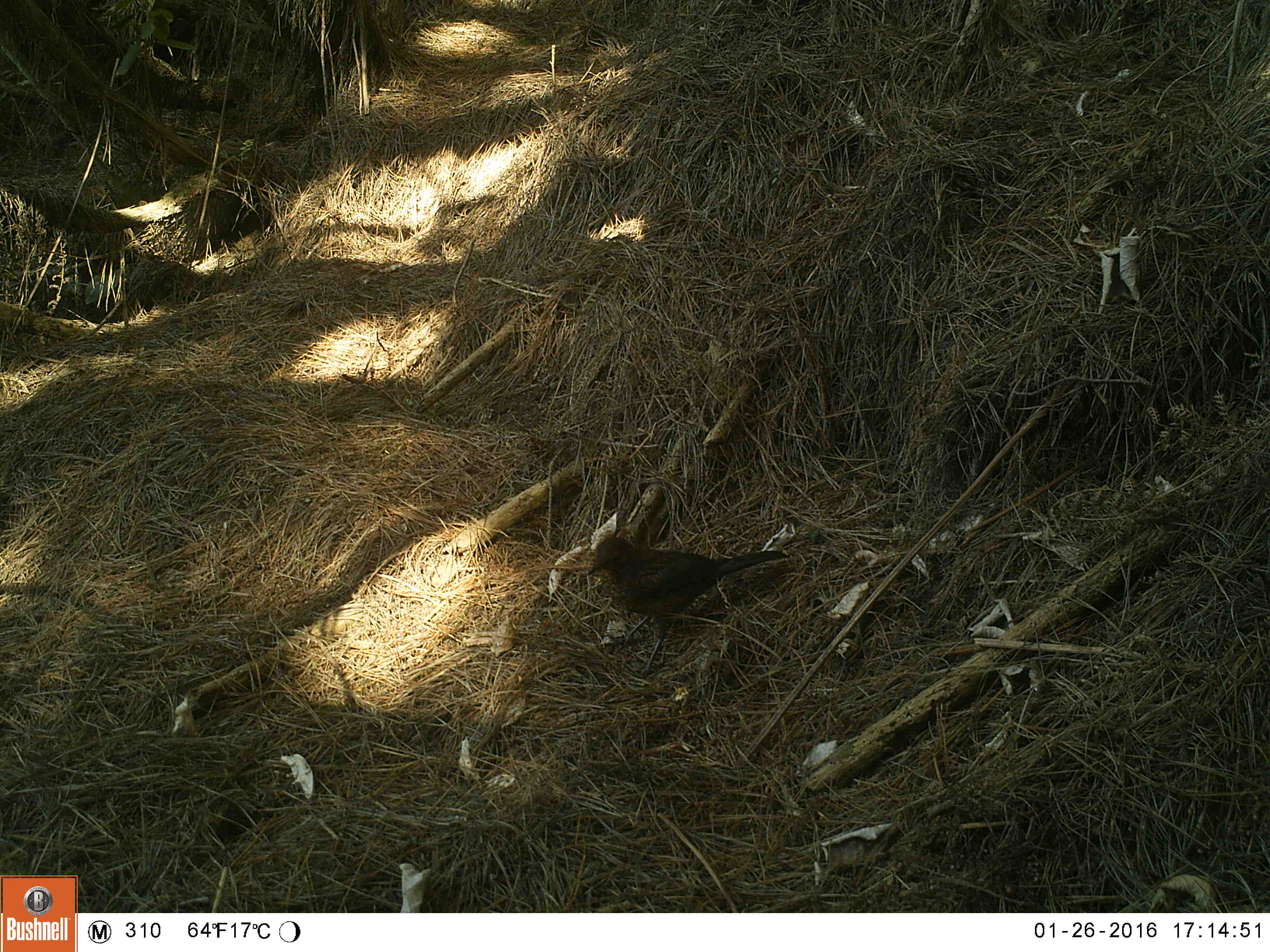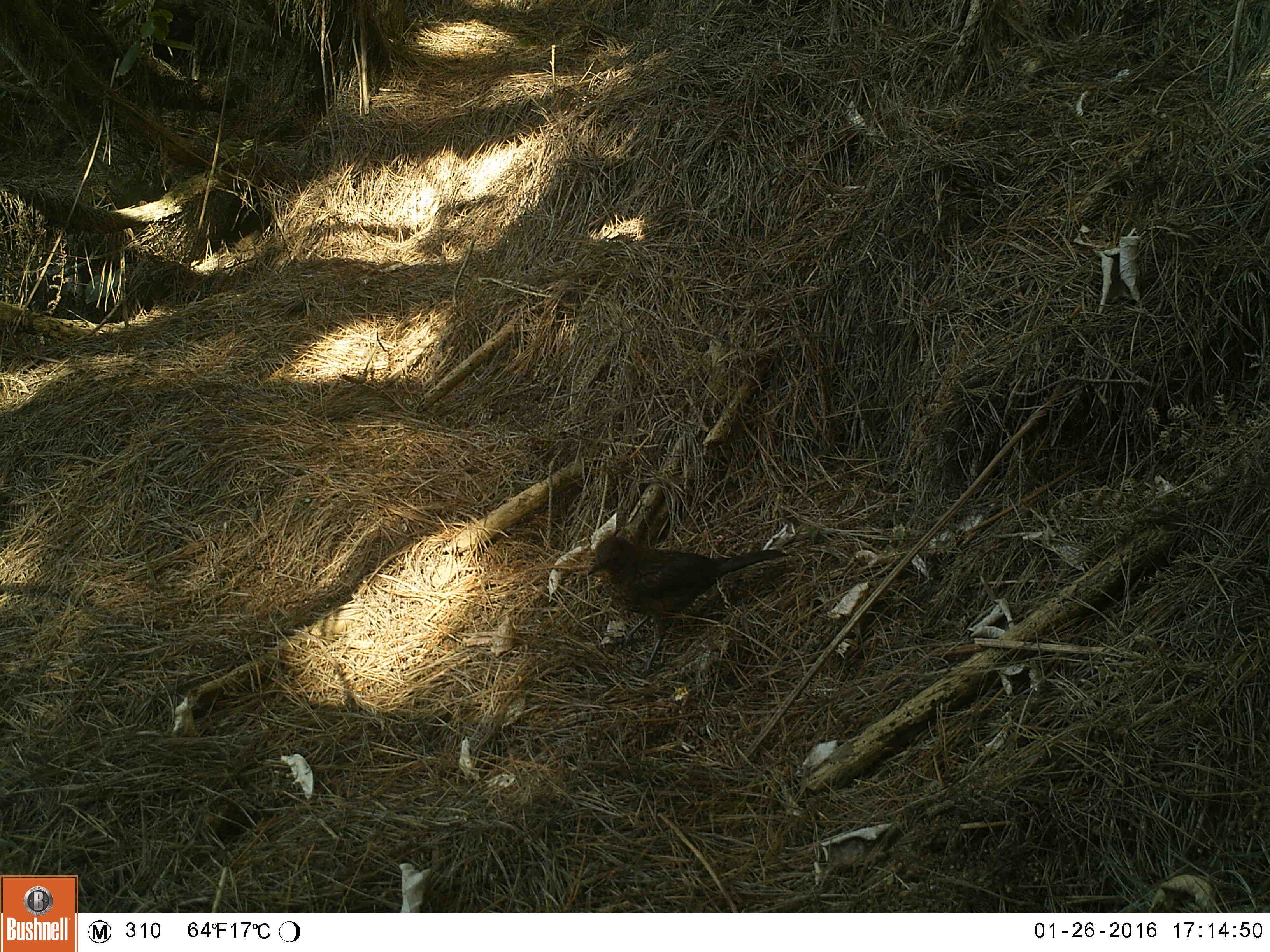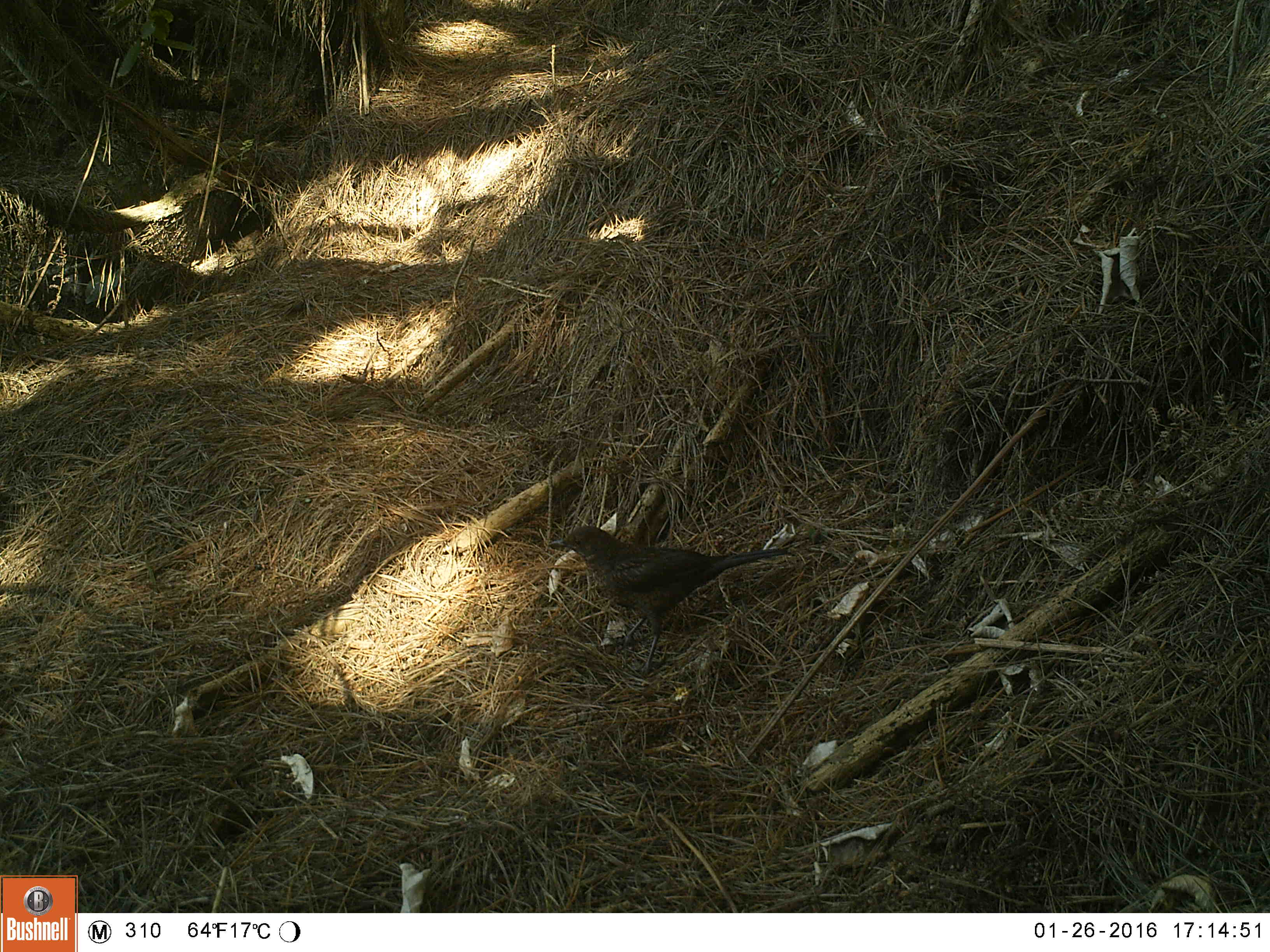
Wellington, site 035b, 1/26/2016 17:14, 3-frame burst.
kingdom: Animalia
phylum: Chordata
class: Aves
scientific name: Aves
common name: bird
Bird (Aves).